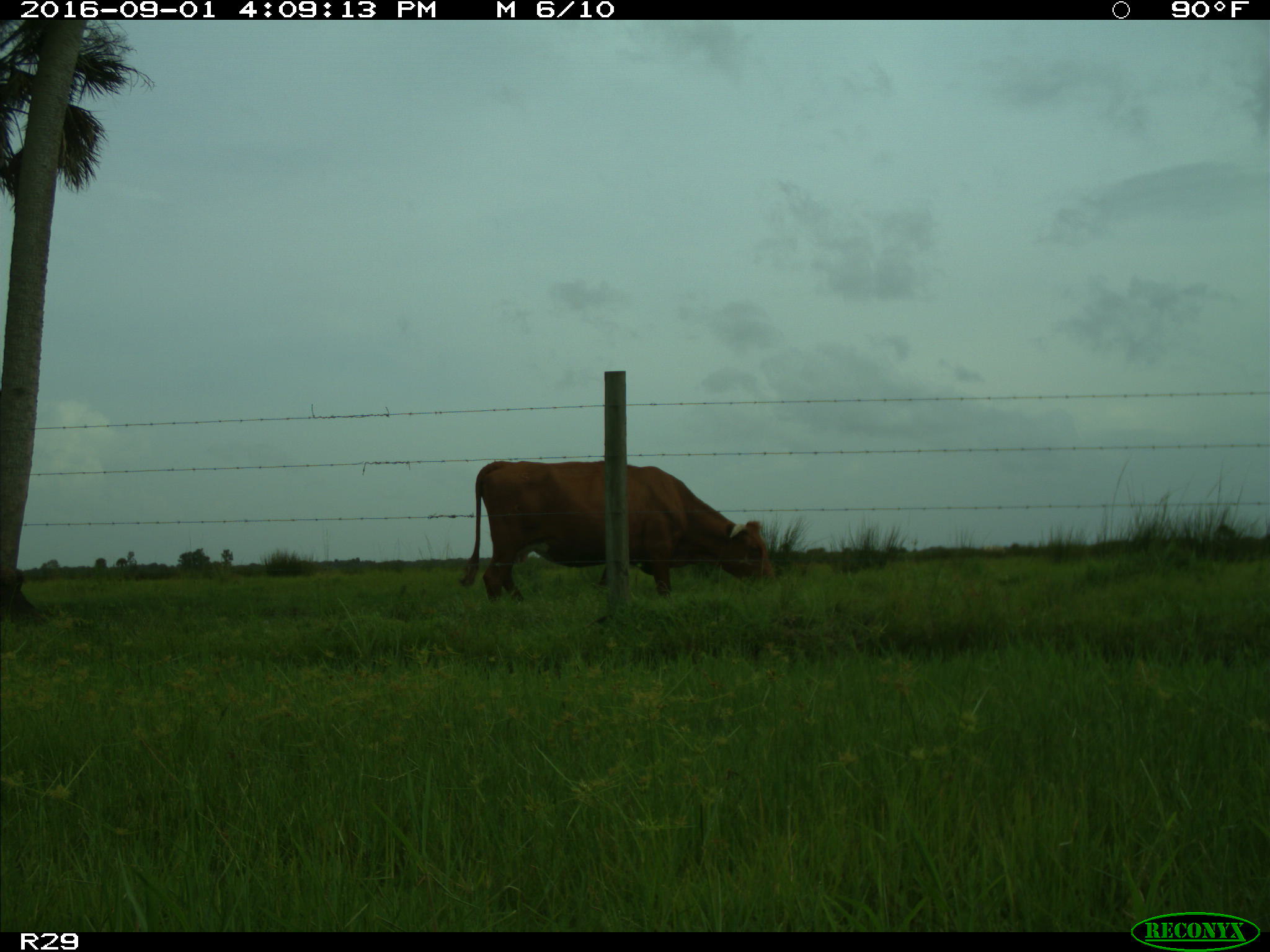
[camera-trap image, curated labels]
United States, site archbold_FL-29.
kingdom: Animalia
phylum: Chordata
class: Mammalia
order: Artiodactyla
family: Bovidae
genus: Bos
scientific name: Bos taurus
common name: domestic cow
Bos taurus (domestic cow).